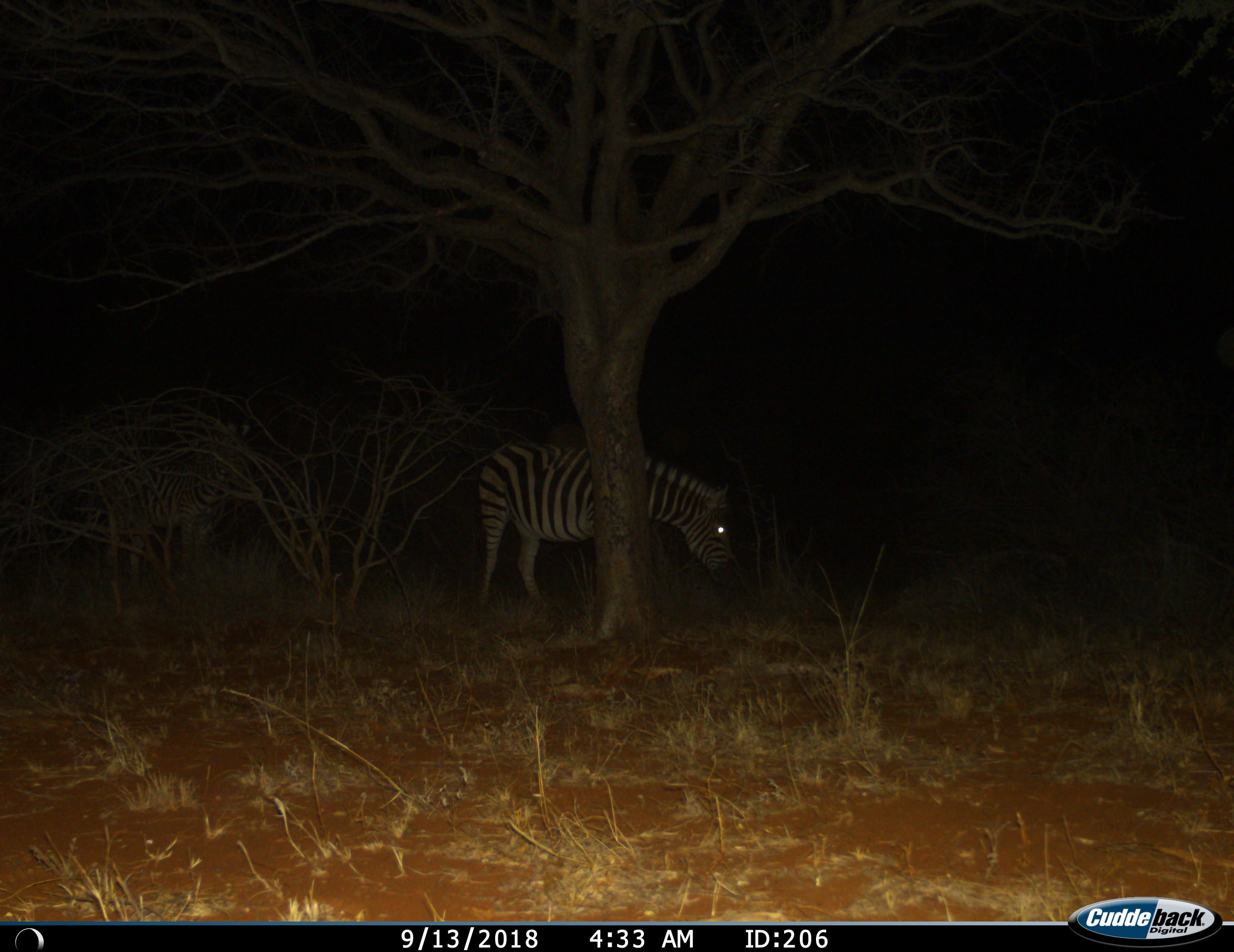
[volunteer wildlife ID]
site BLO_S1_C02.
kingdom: Animalia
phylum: Chordata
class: Mammalia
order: Perissodactyla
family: Equidae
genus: Equus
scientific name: Equus quagga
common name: plains zebra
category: zebraplains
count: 1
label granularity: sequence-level